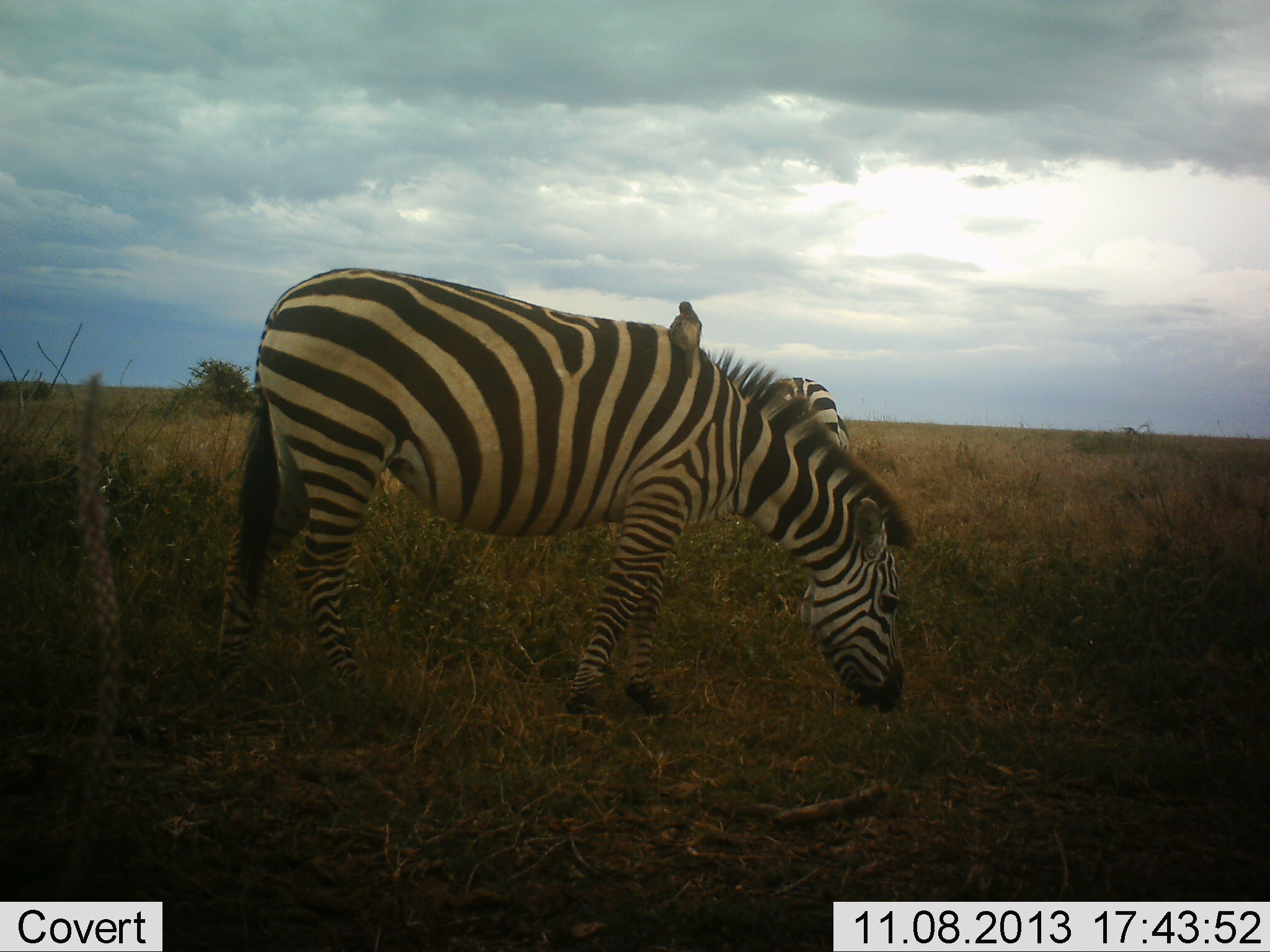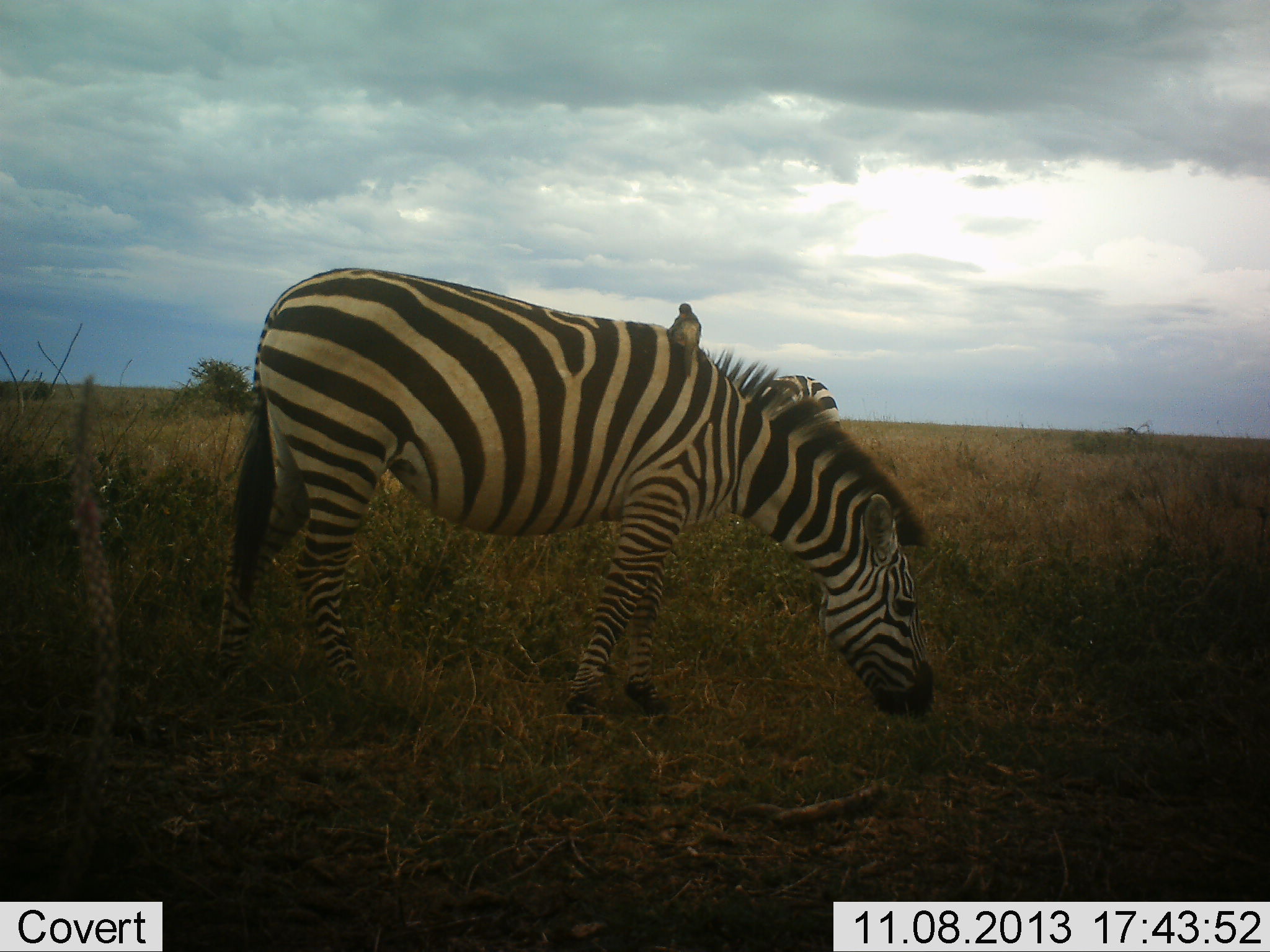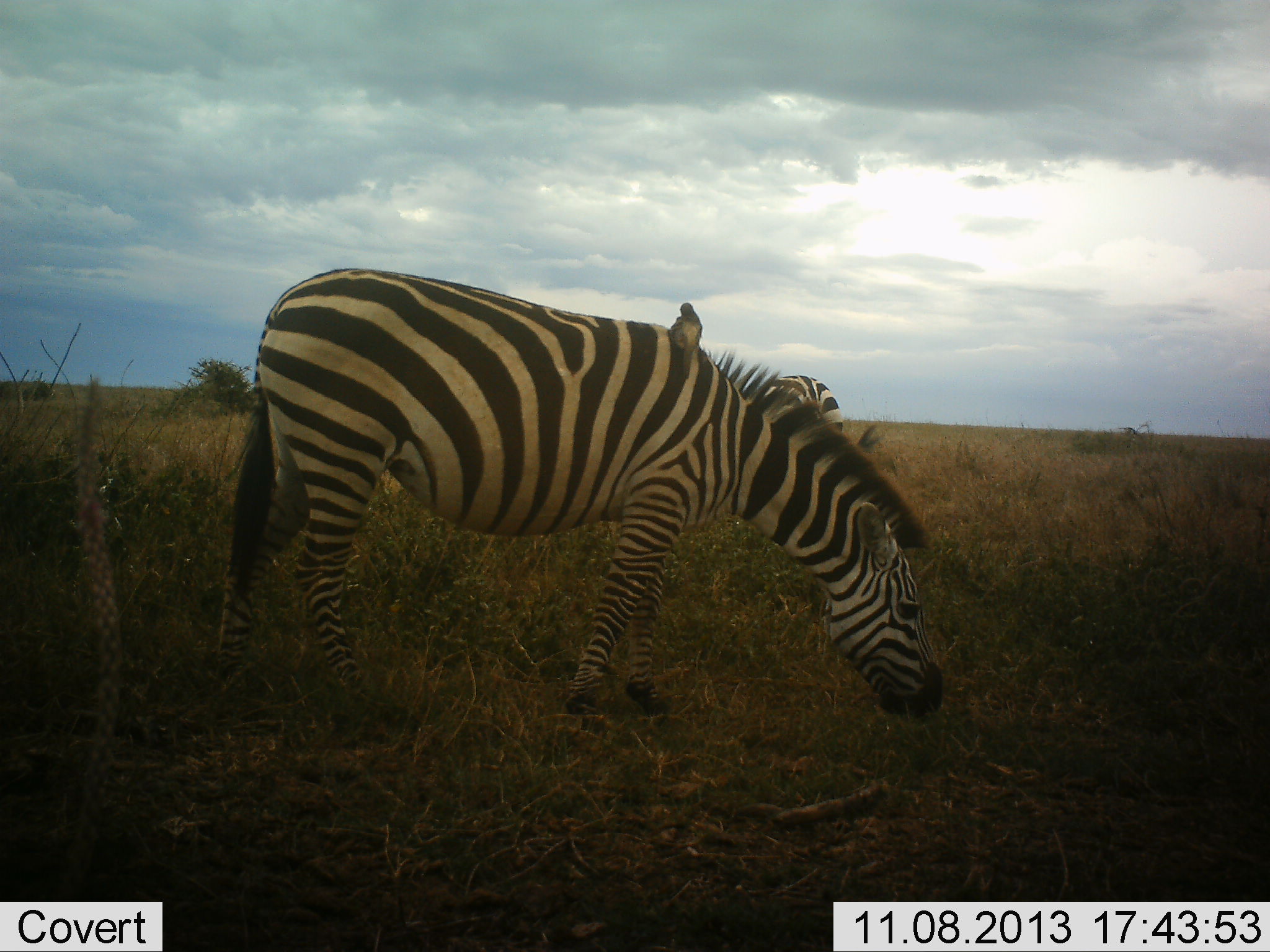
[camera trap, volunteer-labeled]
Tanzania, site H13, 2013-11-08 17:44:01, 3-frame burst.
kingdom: Animalia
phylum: Chordata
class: Aves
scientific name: Aves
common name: bird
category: otherbird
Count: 1.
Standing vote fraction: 56%.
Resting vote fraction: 25%.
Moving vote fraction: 6%.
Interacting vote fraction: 12%.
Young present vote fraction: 0%.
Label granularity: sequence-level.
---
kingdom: Animalia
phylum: Chordata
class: Mammalia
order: Perissodactyla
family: Equidae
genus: Equus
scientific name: Equus quagga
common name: plains zebra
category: zebra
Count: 2.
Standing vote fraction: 32%.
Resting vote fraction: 0%.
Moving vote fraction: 0%.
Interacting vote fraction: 4%.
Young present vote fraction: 0%.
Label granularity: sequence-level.